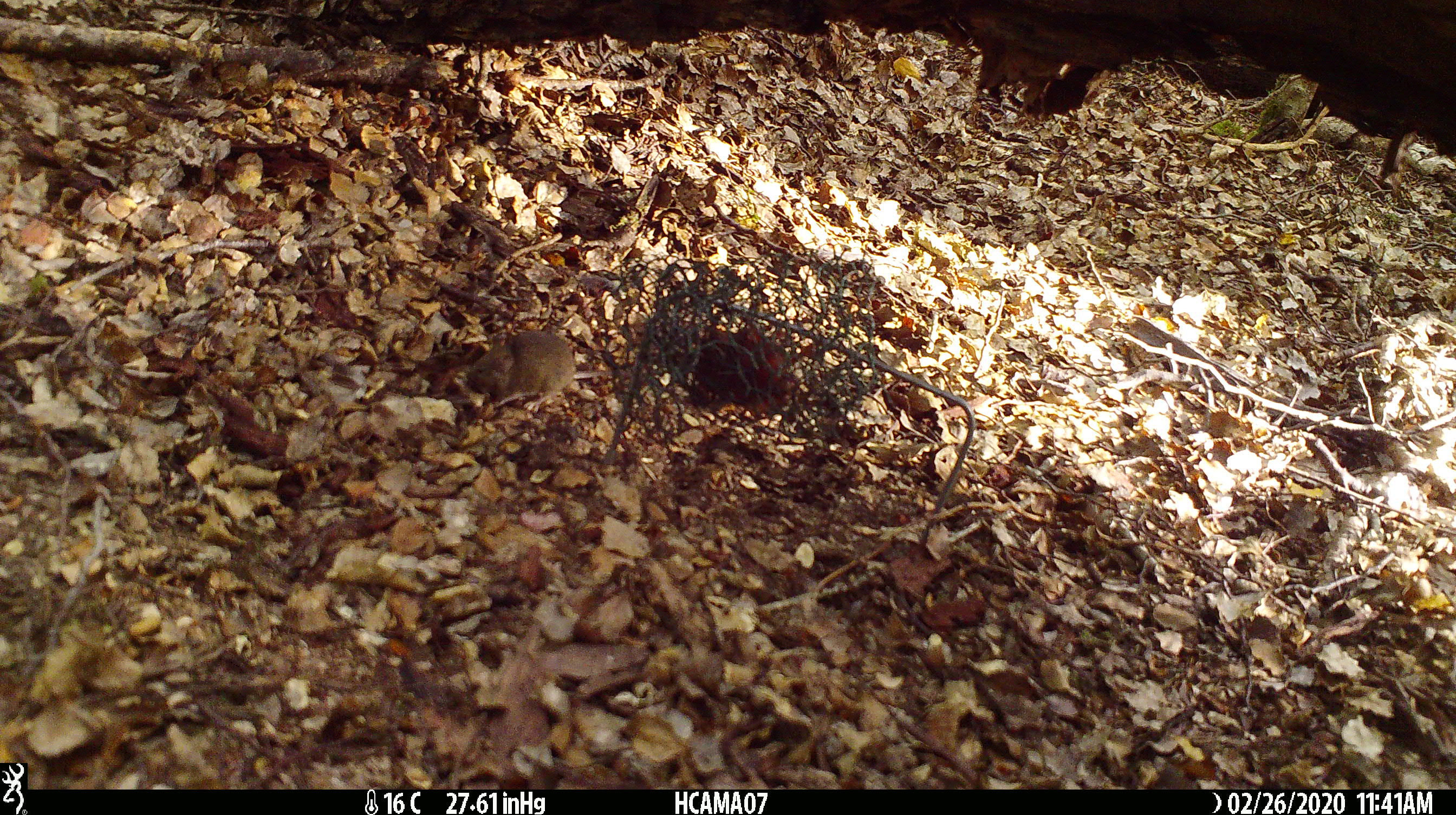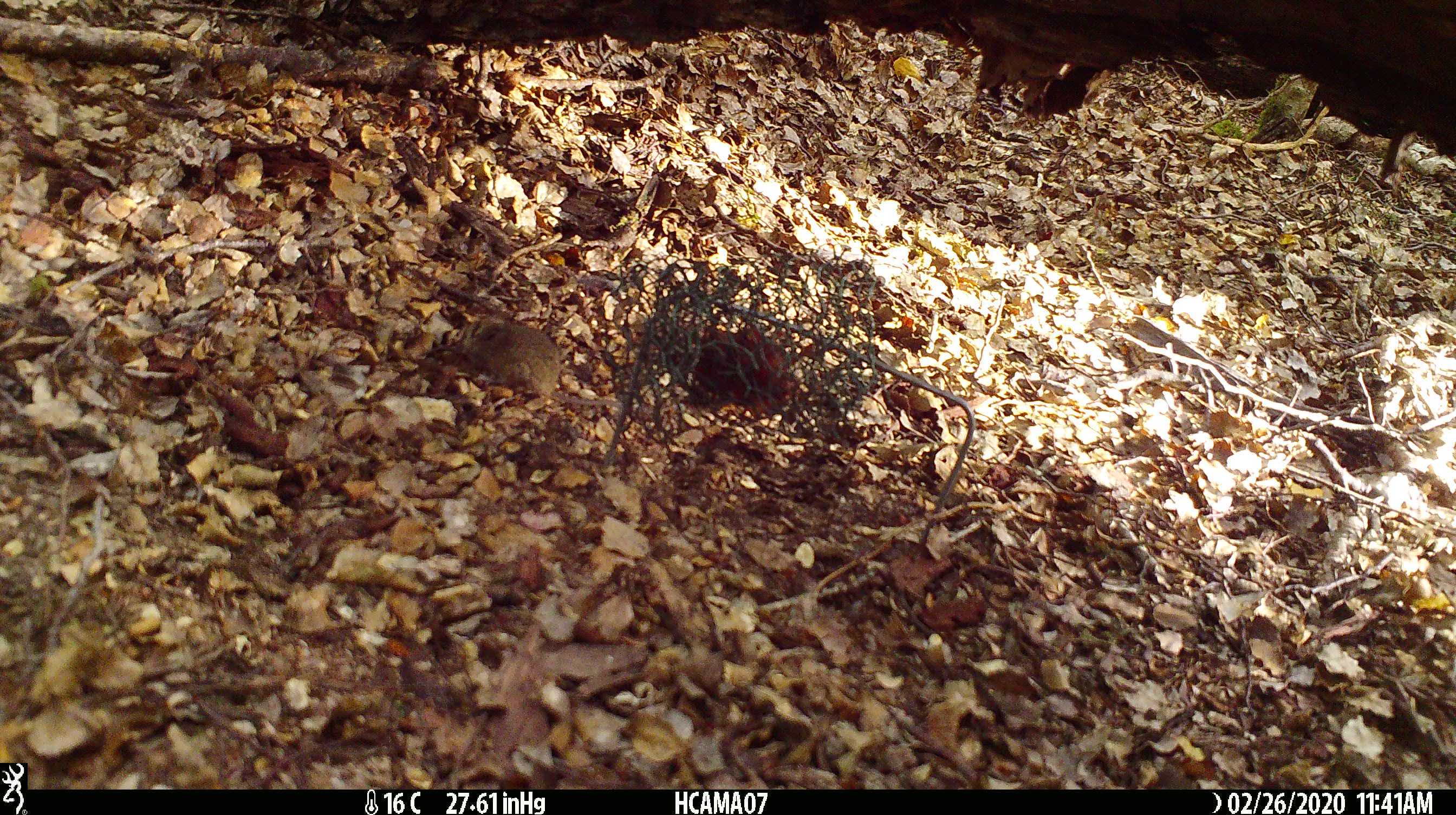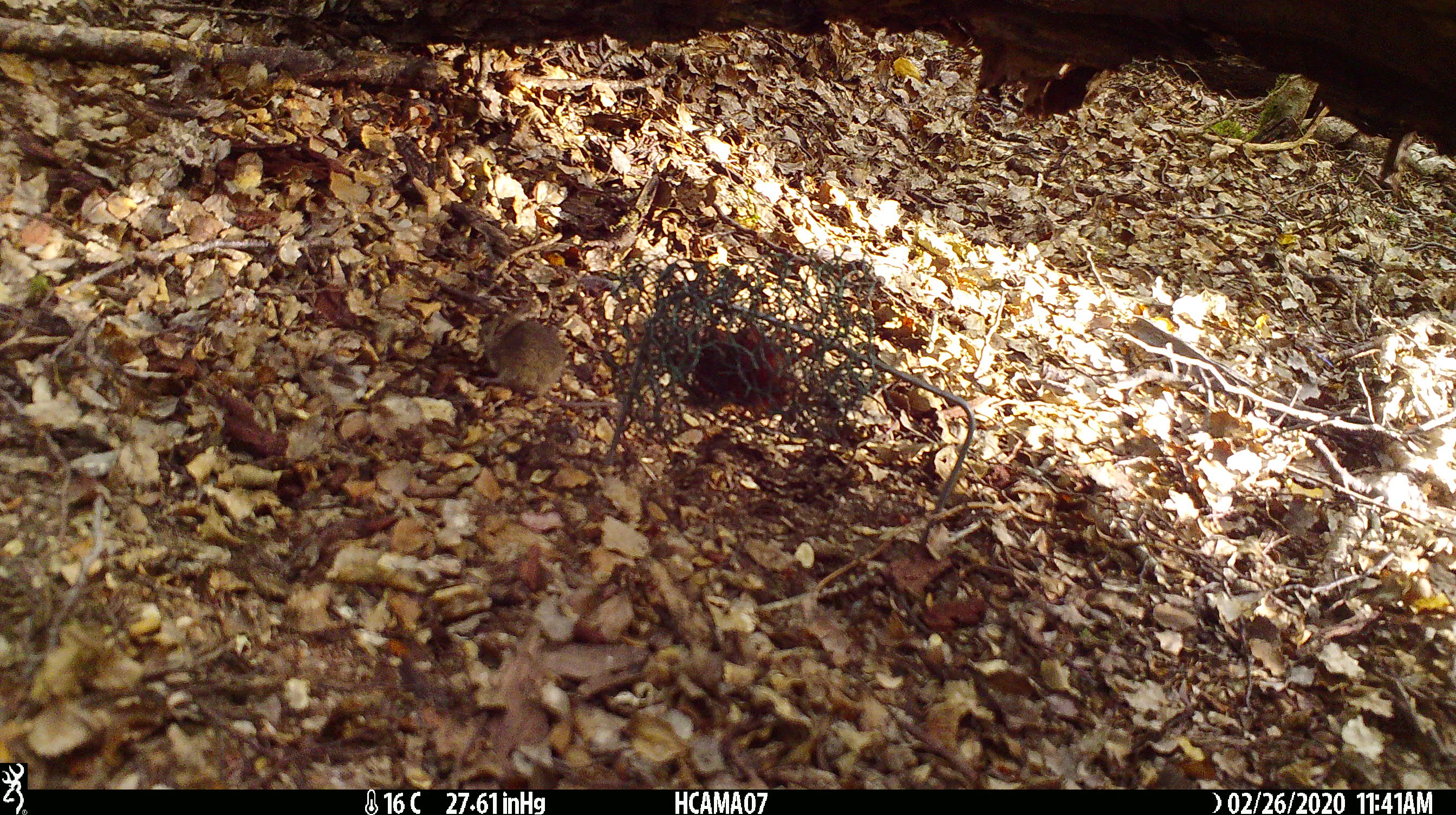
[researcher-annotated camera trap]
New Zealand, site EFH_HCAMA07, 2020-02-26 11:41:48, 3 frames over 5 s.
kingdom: Animalia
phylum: Chordata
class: Mammalia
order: Rodentia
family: Muridae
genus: Mus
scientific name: Mus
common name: mouse